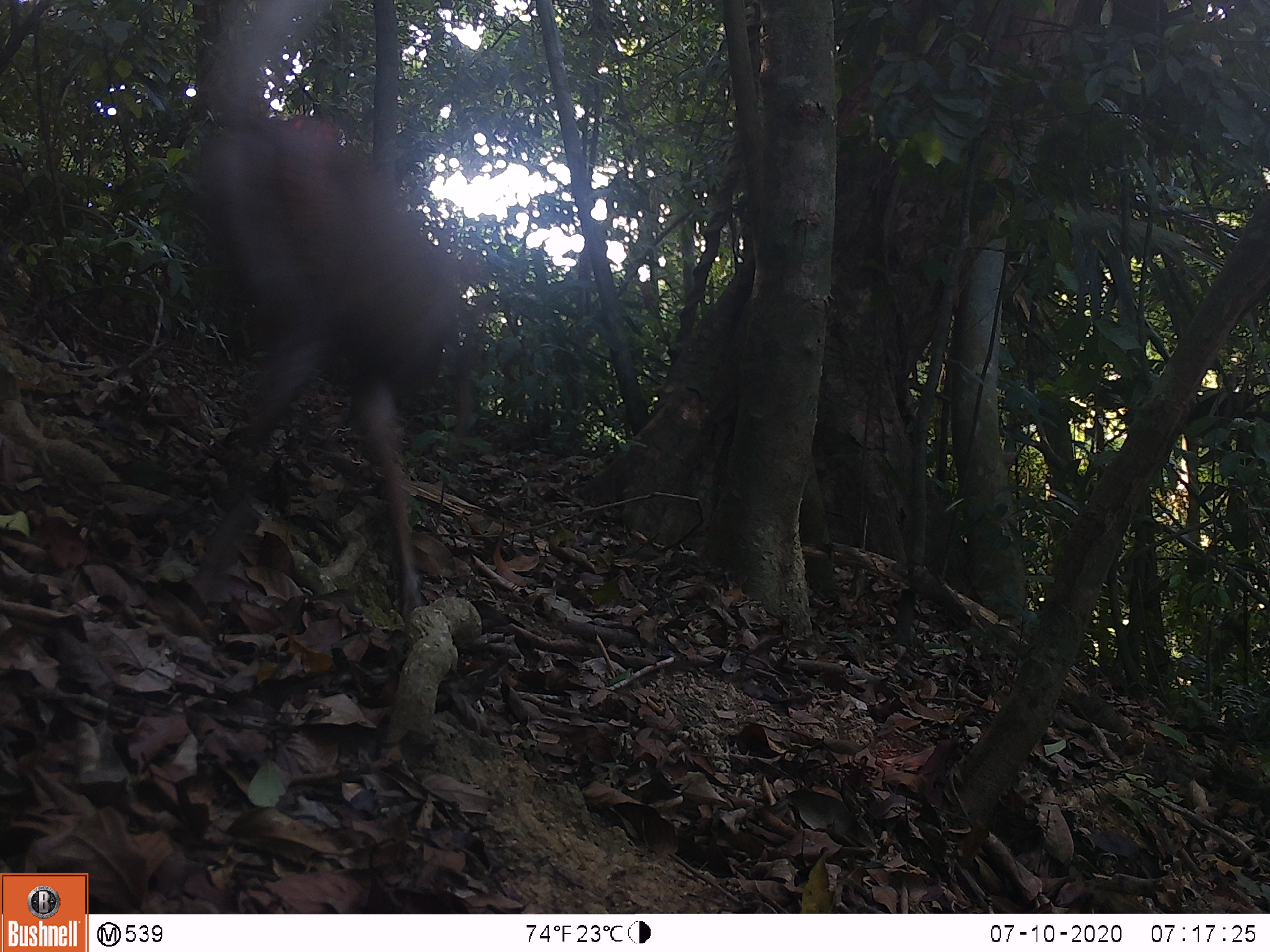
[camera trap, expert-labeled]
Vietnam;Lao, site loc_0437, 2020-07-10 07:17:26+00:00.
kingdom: Animalia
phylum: Chordata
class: Mammalia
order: Artiodactyla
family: Cervidae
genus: Muntiacus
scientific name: Muntiacus rooseveltorum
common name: roosevelt's muntjac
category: roosevelts muntjac group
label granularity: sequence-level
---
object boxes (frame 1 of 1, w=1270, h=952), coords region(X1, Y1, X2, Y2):
roosevelts muntjac group: region(193, 0, 464, 627)